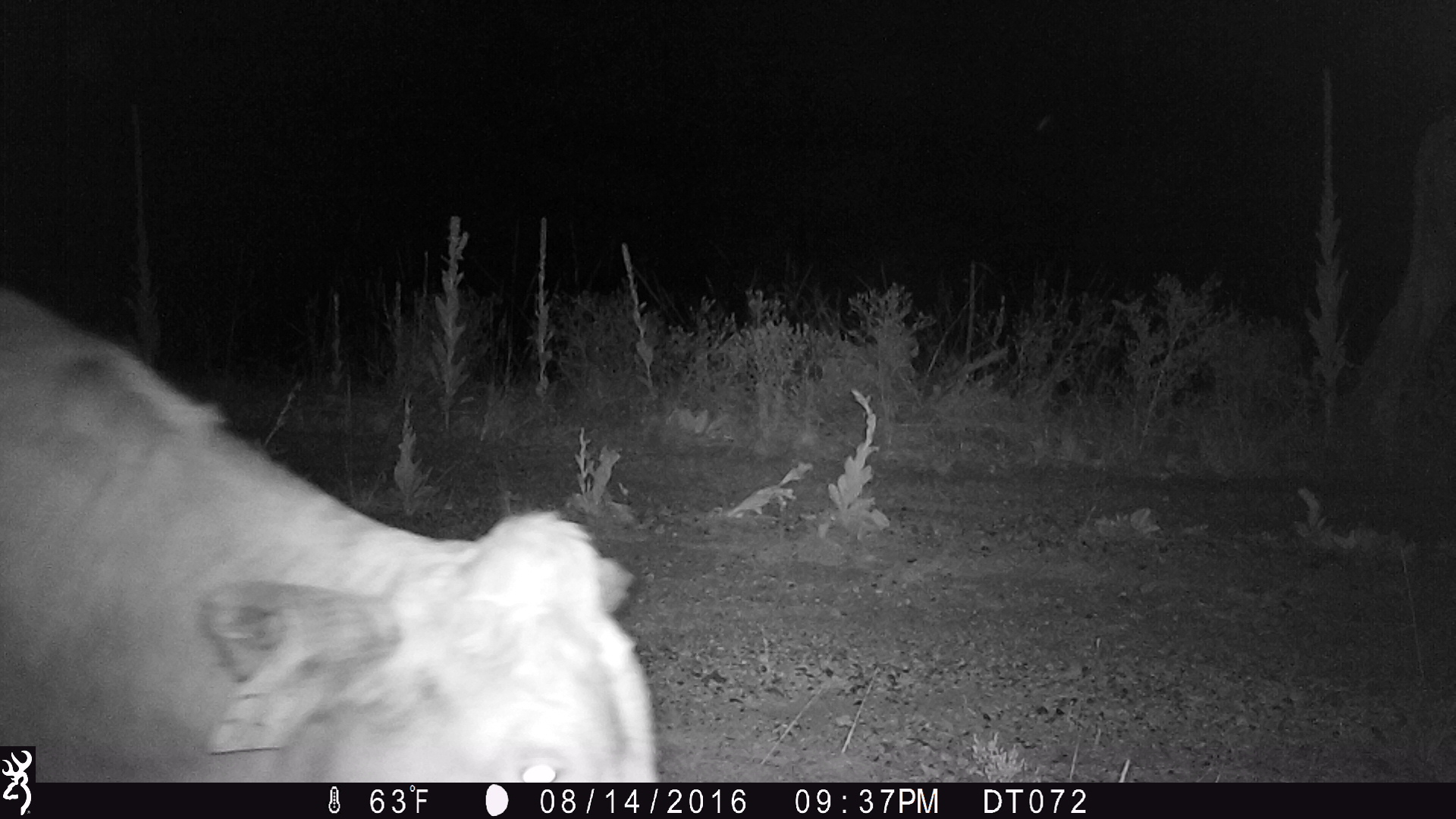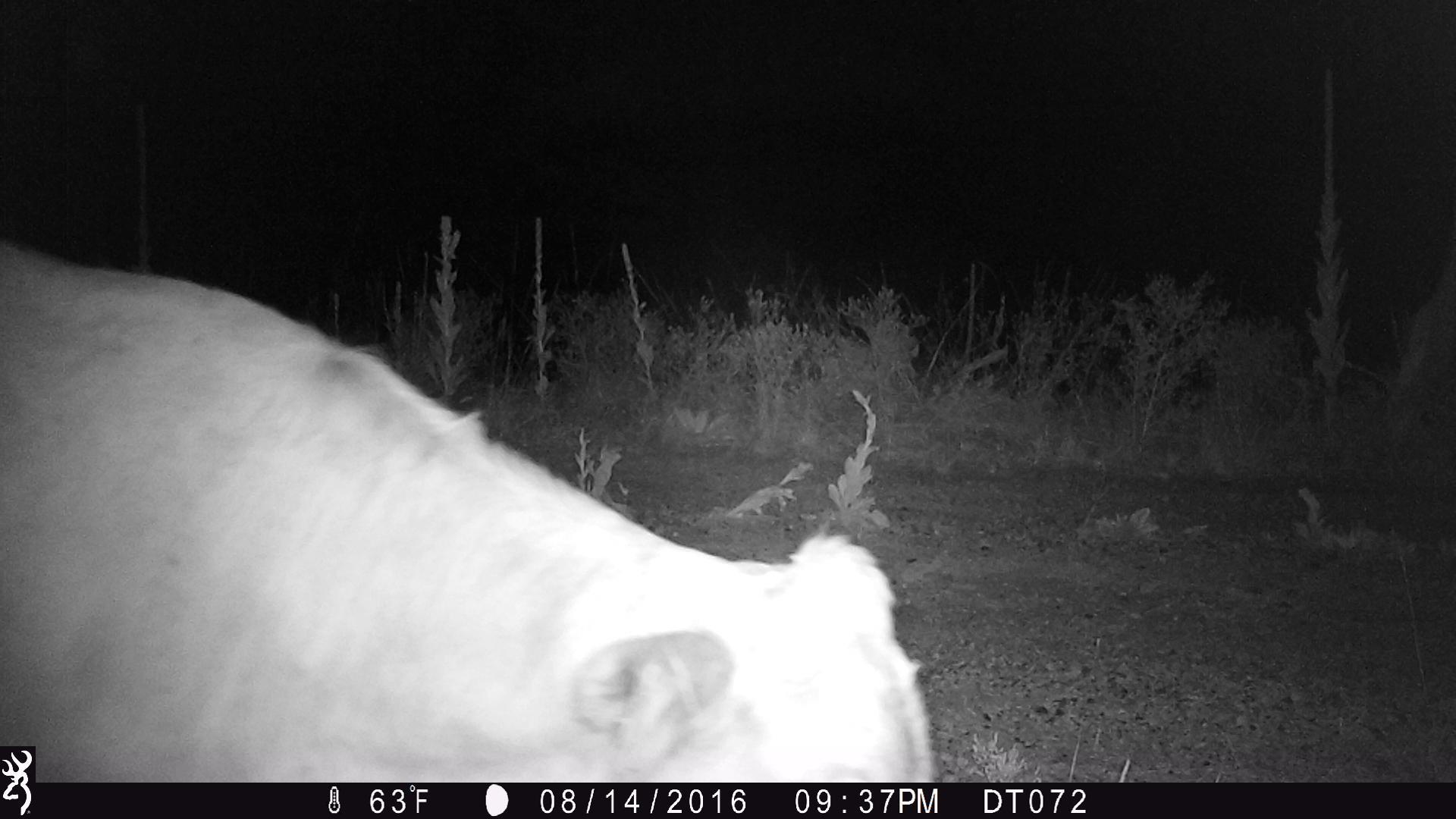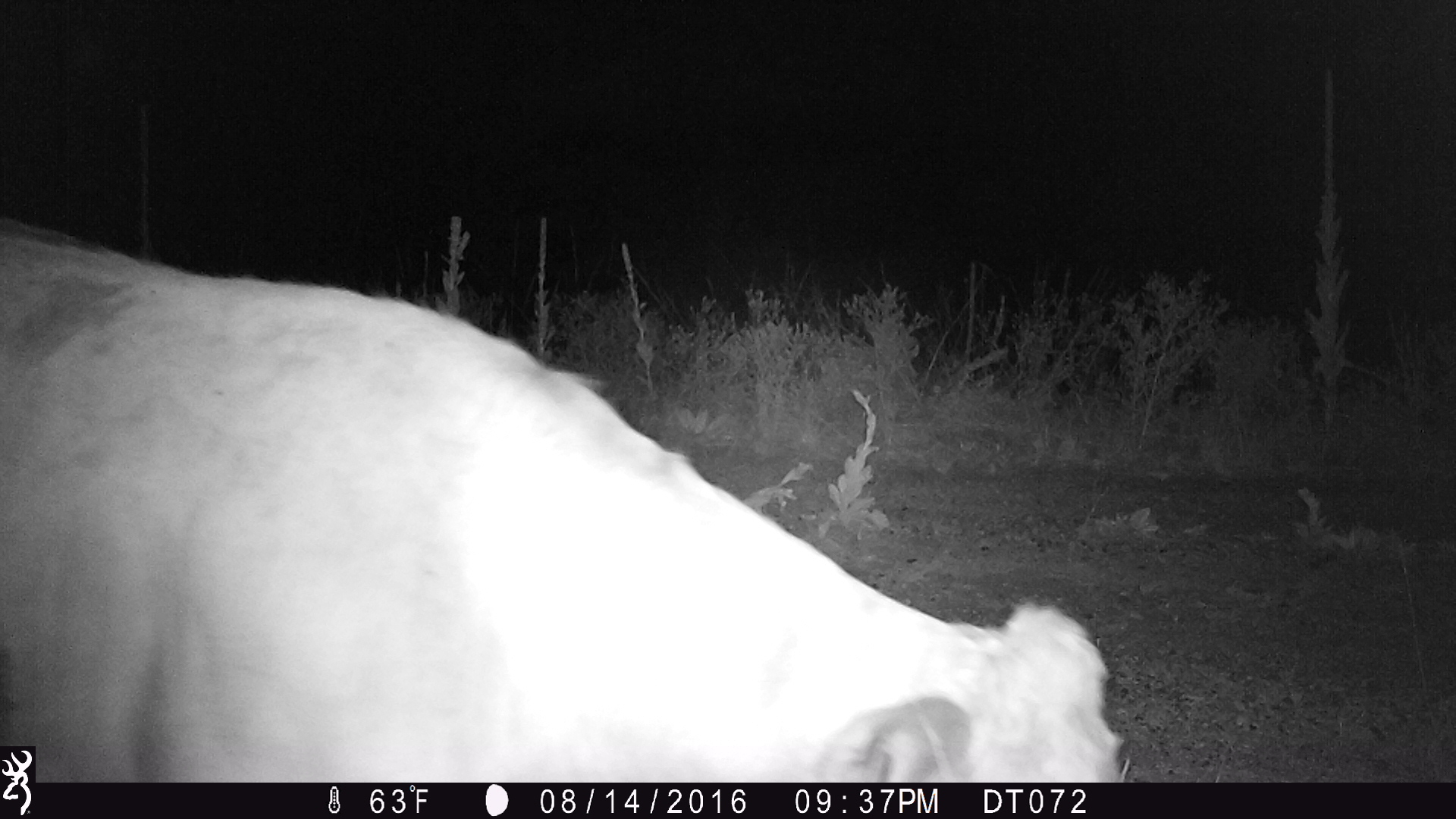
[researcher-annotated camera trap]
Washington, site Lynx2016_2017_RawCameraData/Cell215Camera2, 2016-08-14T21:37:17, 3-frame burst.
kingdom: Animalia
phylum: Chordata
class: Mammalia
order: Artiodactyla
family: Bovidae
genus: Bos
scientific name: Bos taurus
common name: domestic cattle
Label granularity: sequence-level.